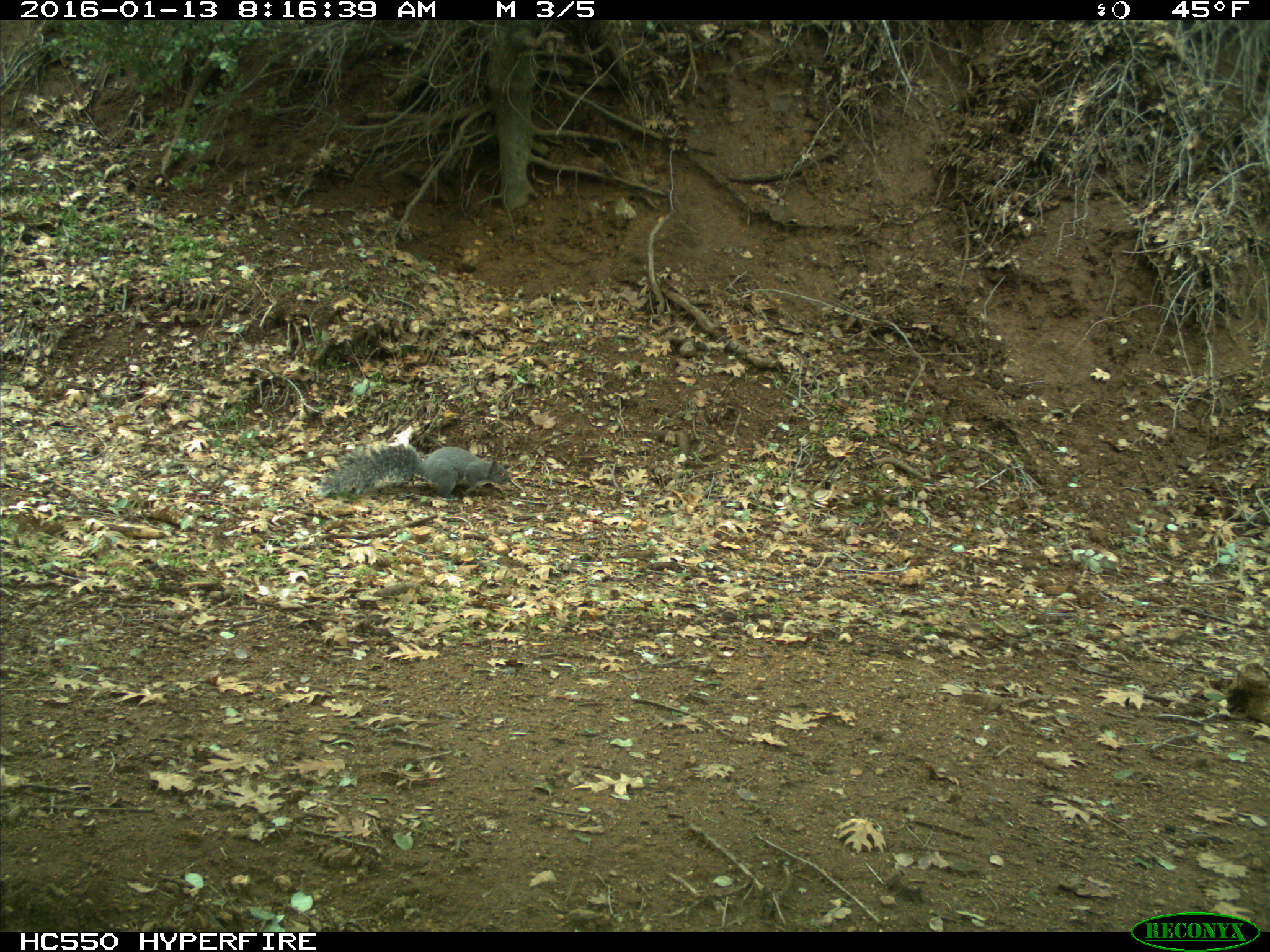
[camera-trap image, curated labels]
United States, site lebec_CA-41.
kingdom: Animalia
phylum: Chordata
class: Mammalia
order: Rodentia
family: Sciuridae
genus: Sciurus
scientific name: Sciurus carolinensis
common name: eastern gray squirrel